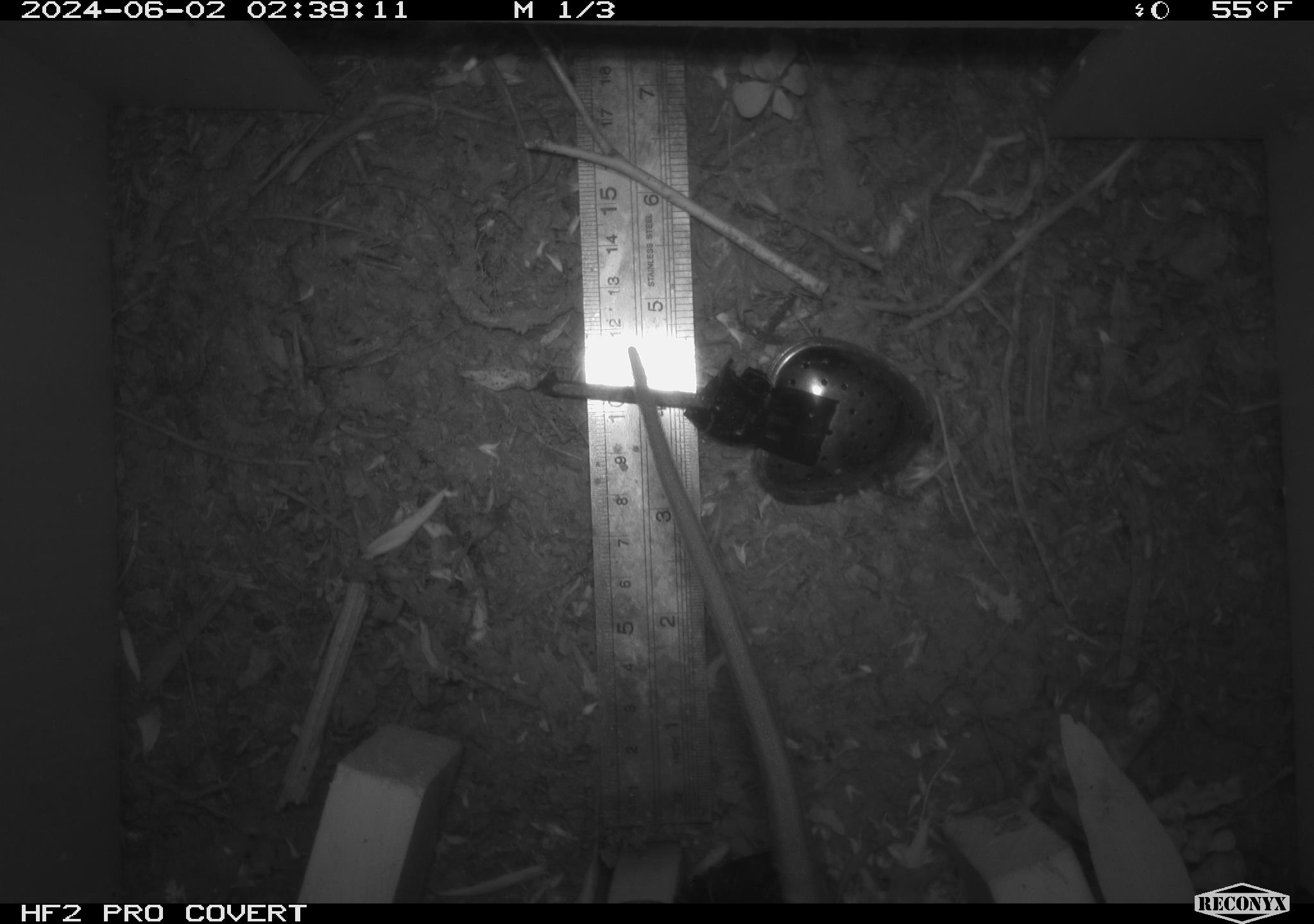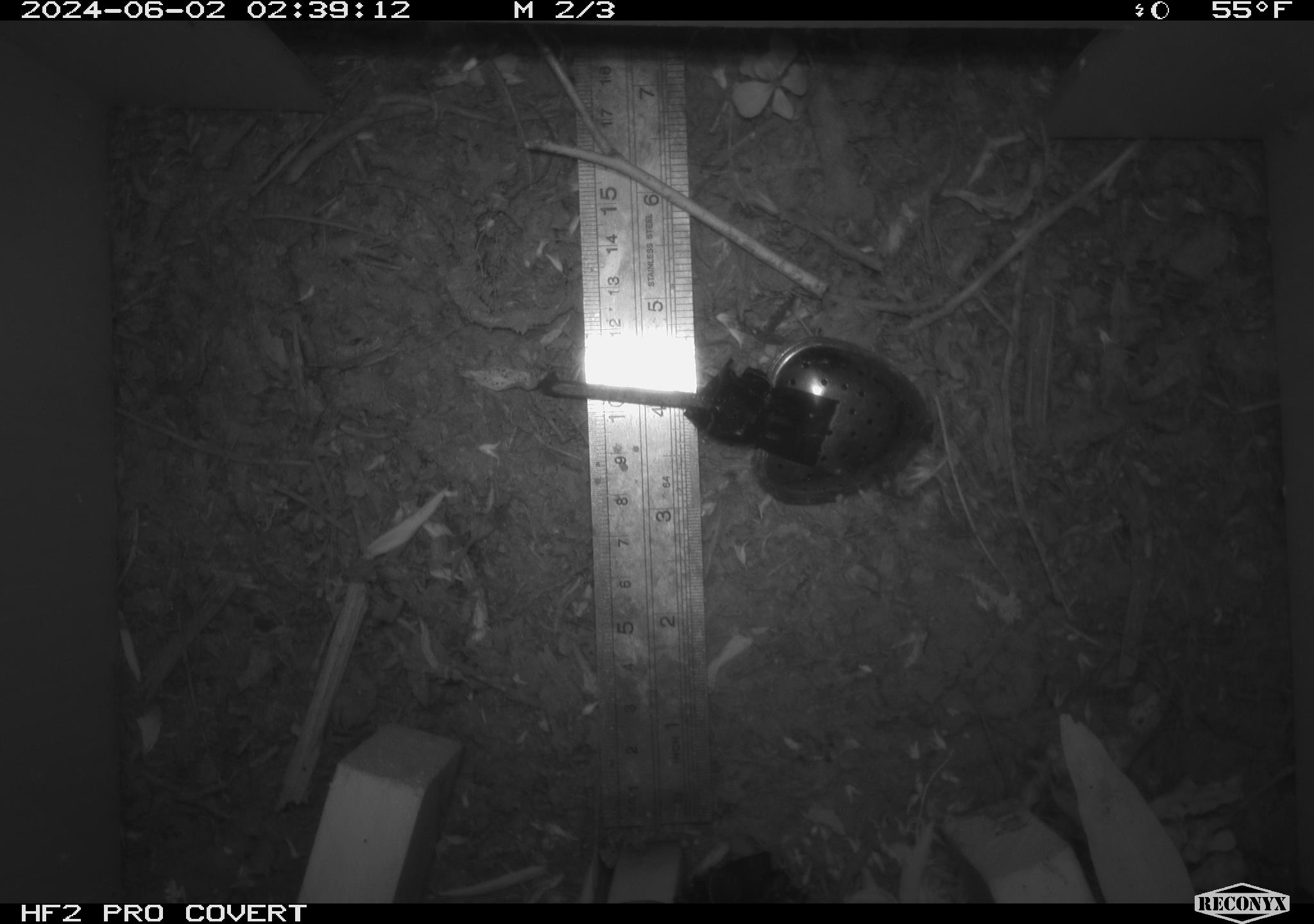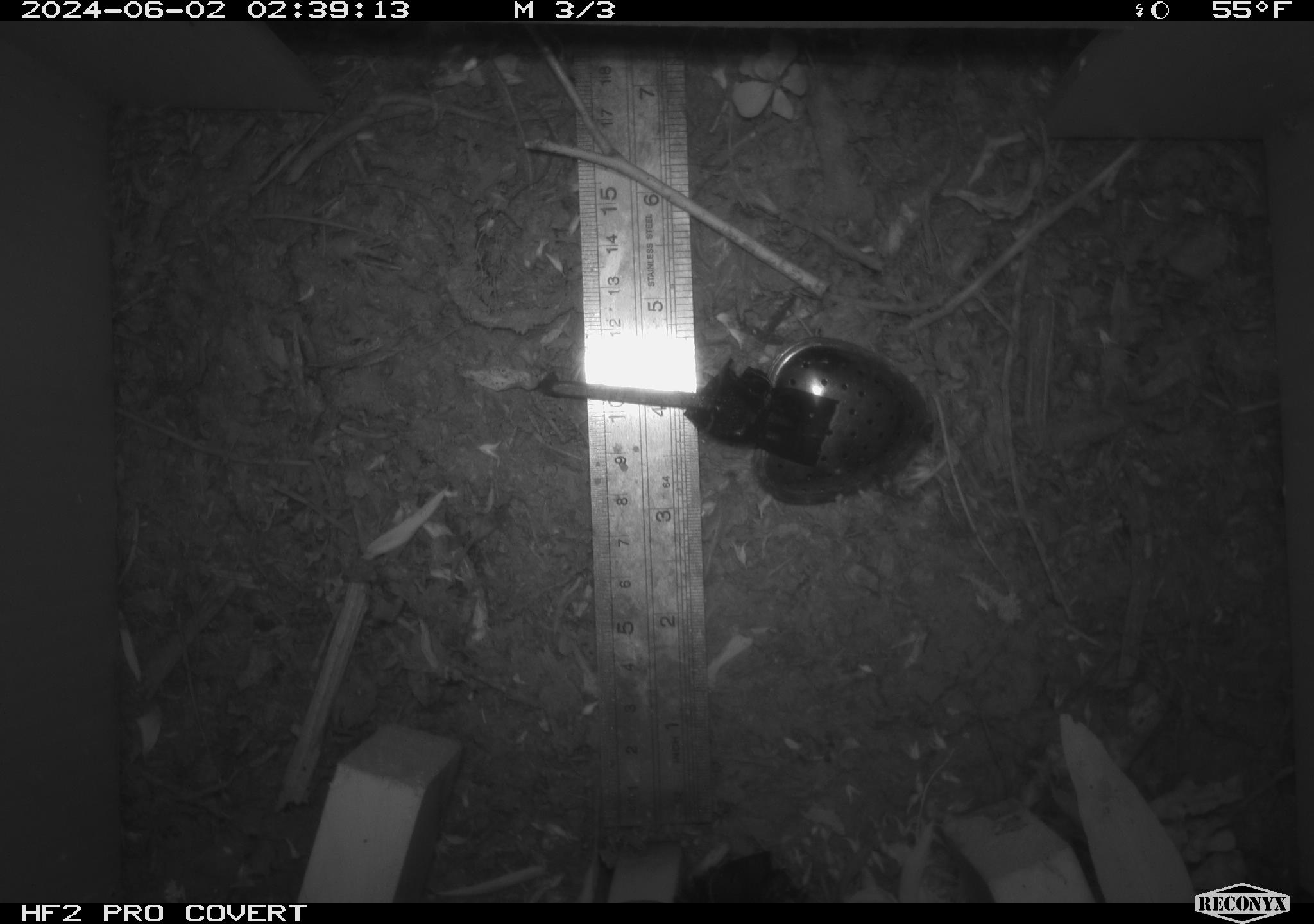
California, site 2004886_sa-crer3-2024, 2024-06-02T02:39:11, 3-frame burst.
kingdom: Animalia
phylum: Chordata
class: Mammalia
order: Rodentia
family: Muridae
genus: Rattus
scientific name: Rattus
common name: rat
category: rattus species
Rattus species (rat) (Rattus).